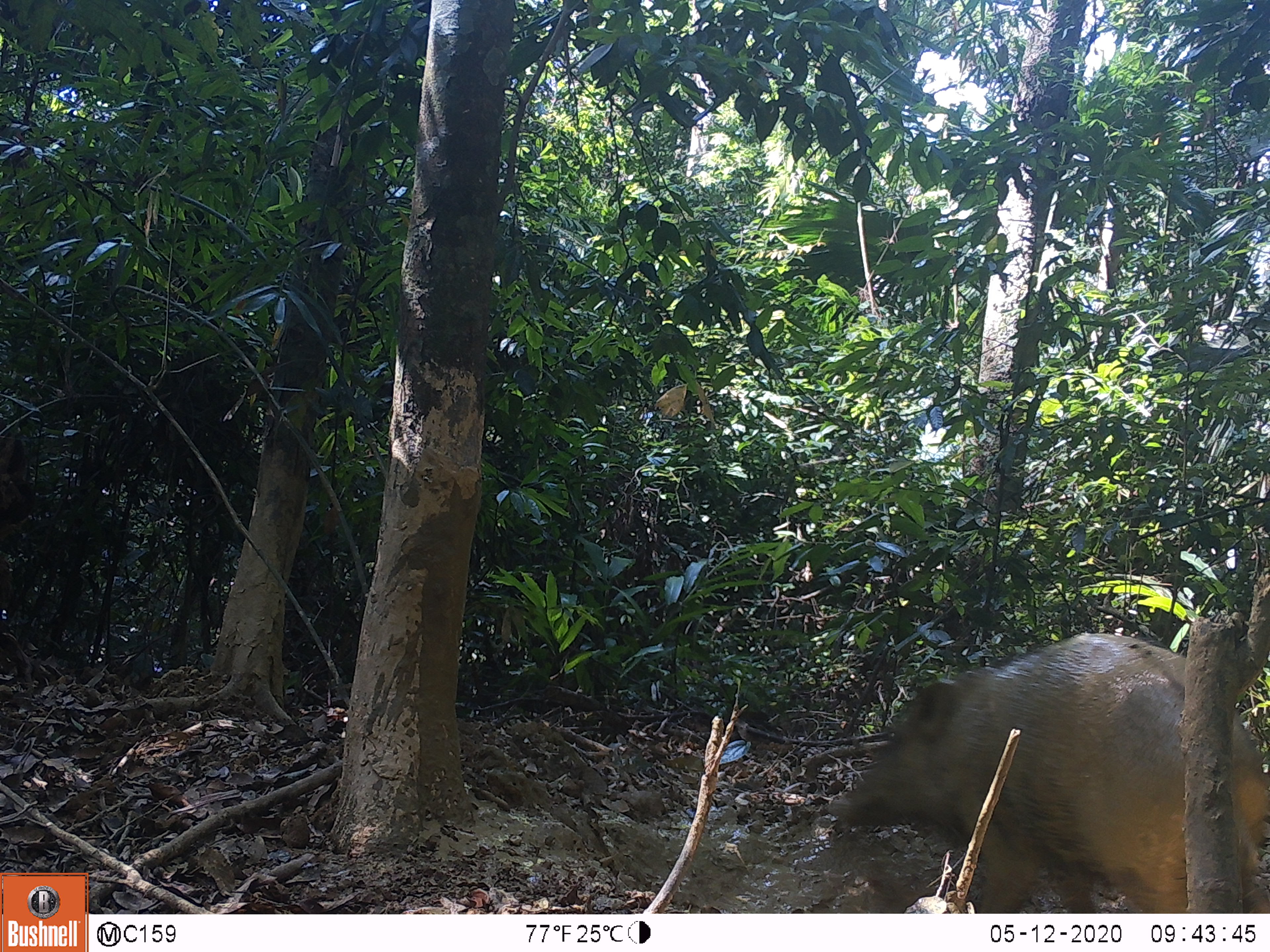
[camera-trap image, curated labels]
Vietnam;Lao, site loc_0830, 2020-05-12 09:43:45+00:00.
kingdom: Animalia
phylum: Chordata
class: Mammalia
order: Artiodactyla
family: Suidae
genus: Sus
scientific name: Sus scrofa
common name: eurasian wild pig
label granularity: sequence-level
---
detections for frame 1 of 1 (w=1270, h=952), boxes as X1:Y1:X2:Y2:
eurasian wild pig: 823:628:1270:911